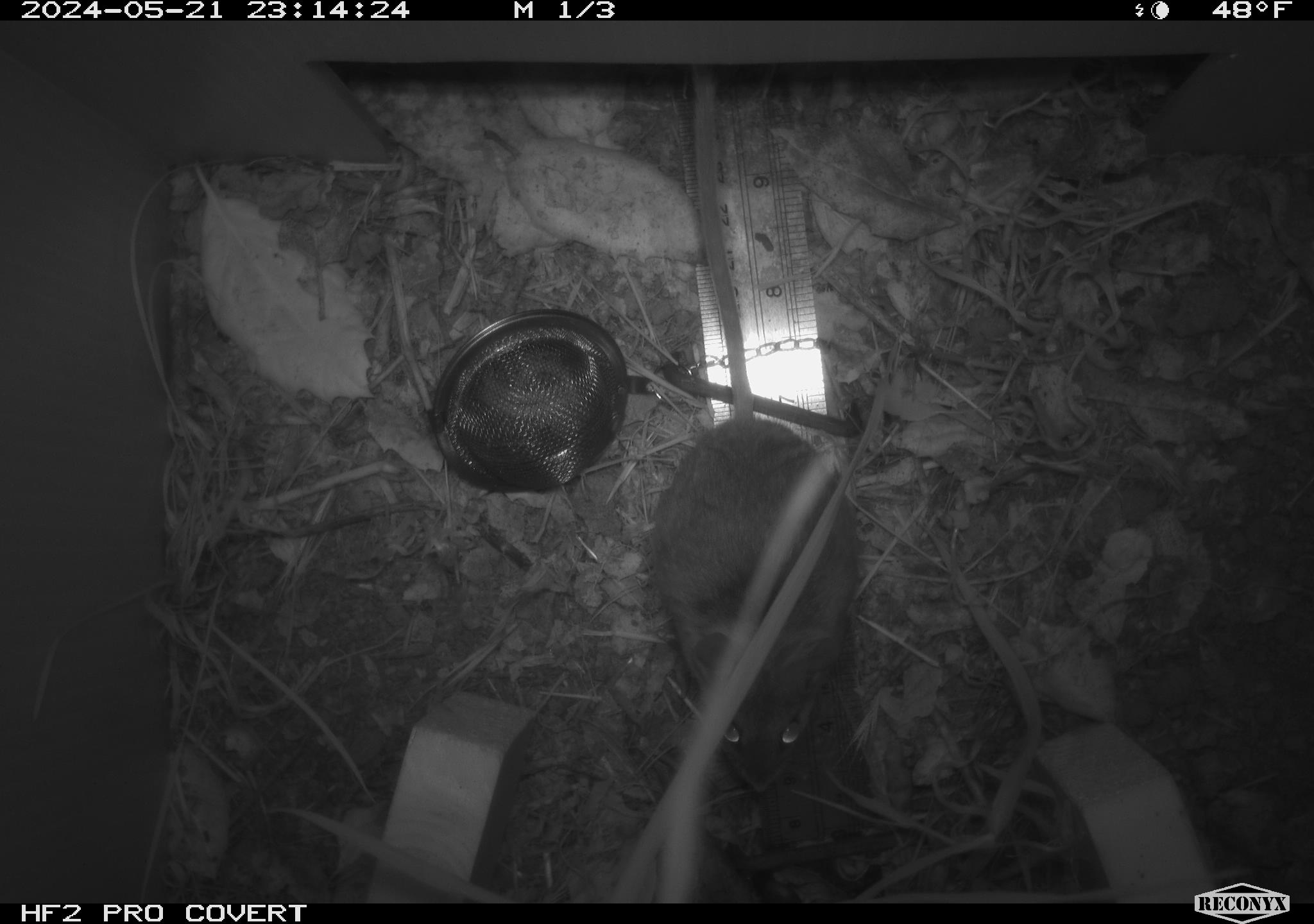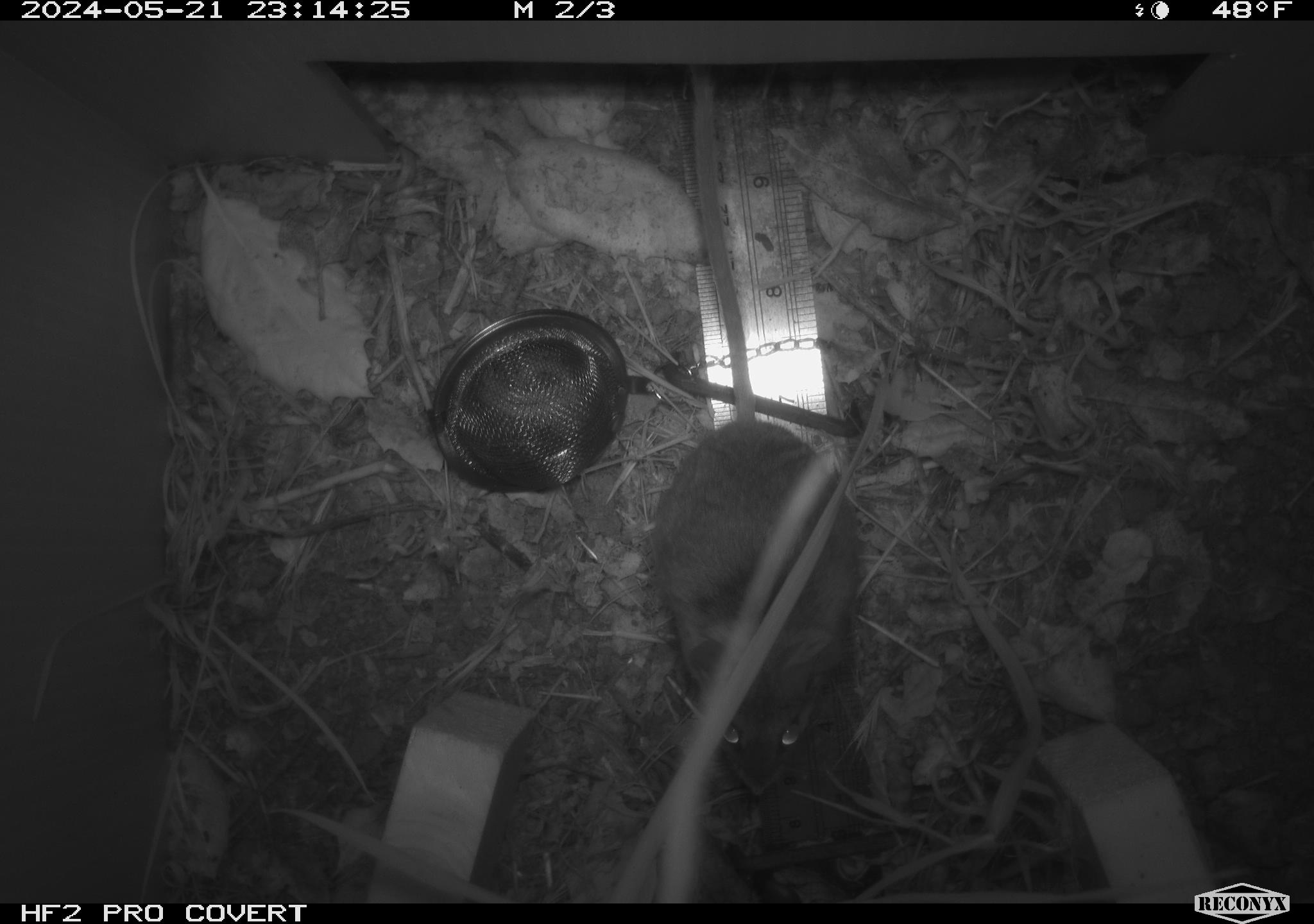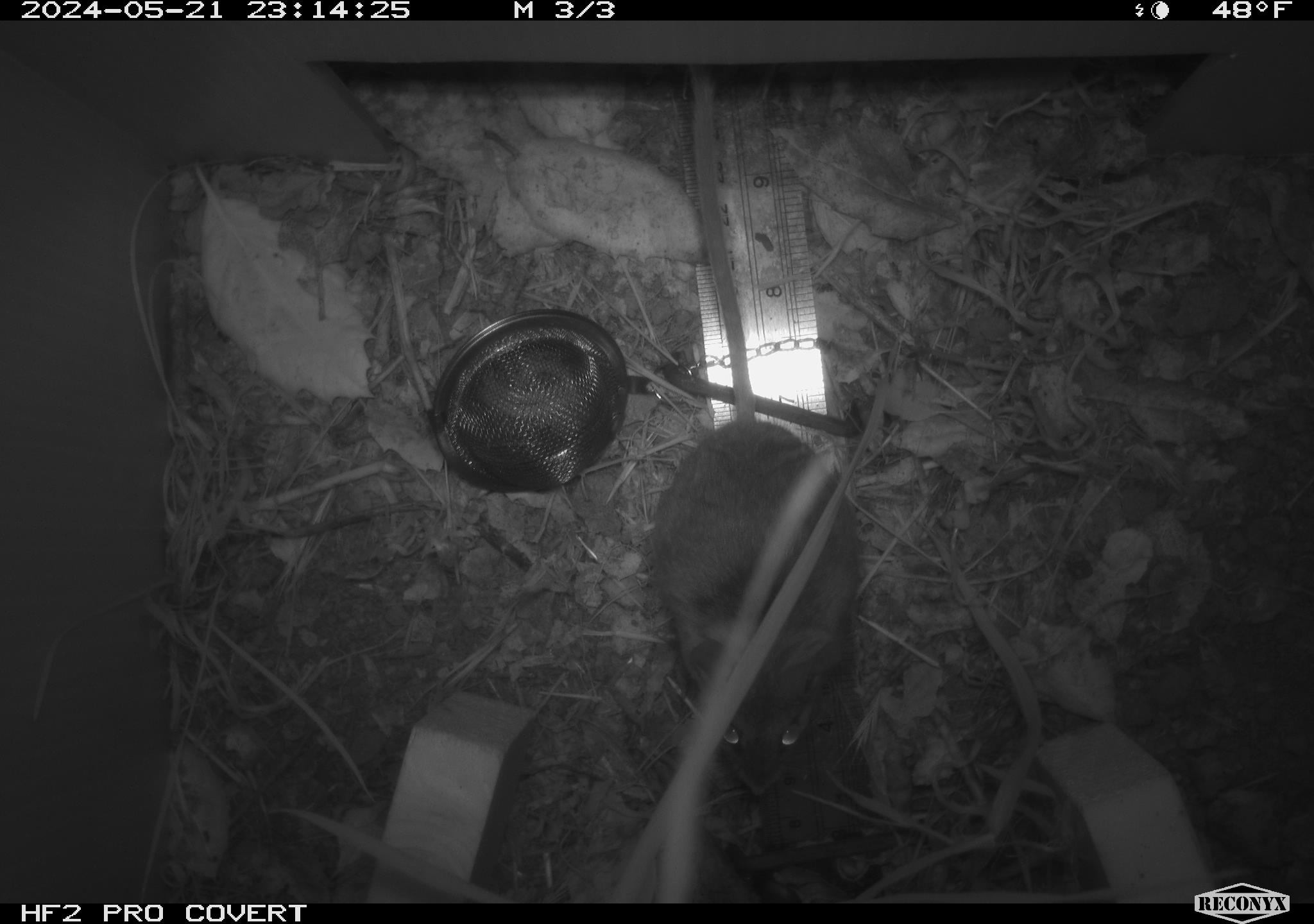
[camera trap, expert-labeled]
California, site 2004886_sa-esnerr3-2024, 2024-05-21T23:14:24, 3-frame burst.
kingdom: Animalia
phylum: Chordata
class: Mammalia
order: Rodentia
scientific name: Rodentia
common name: rodent